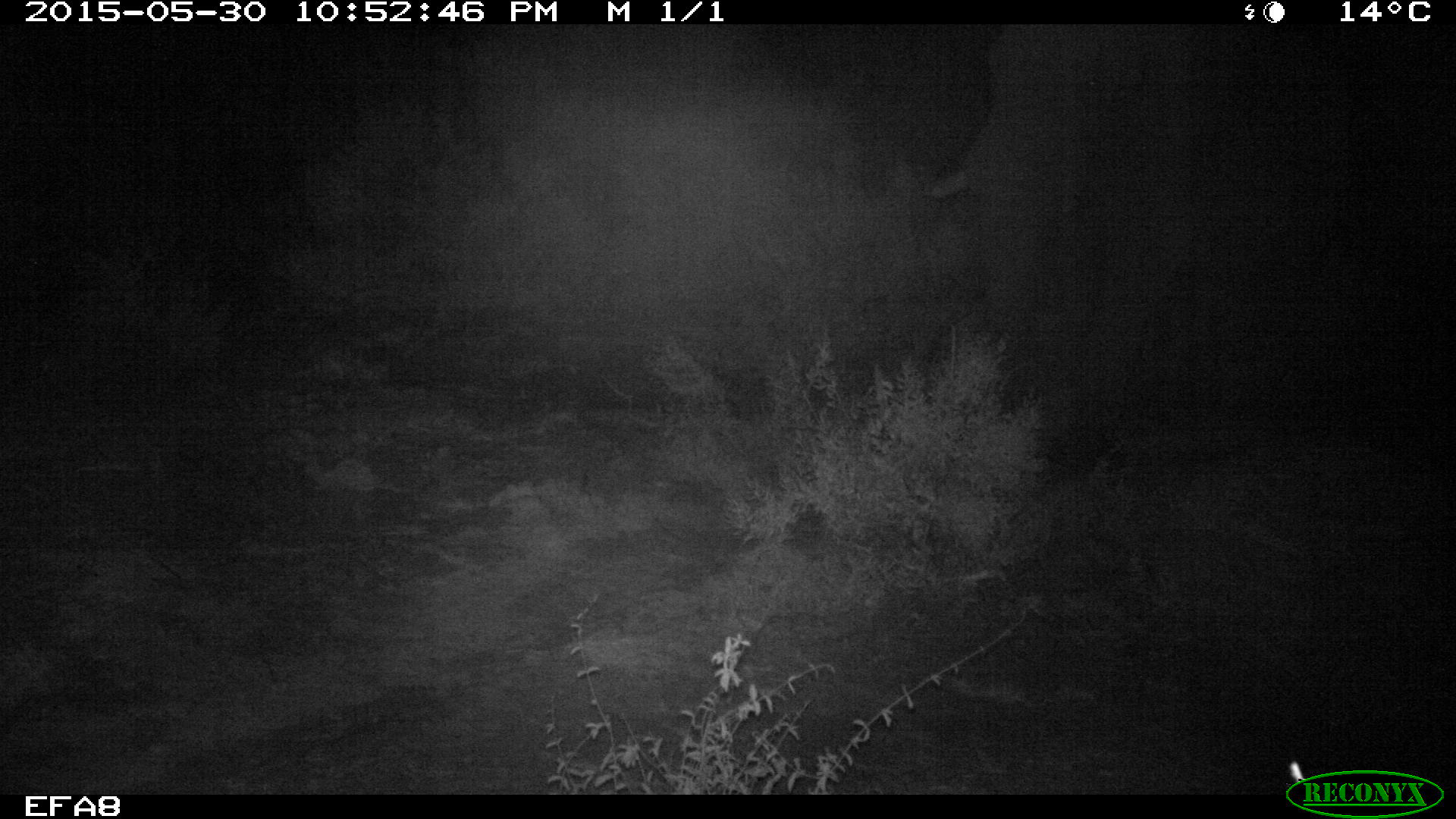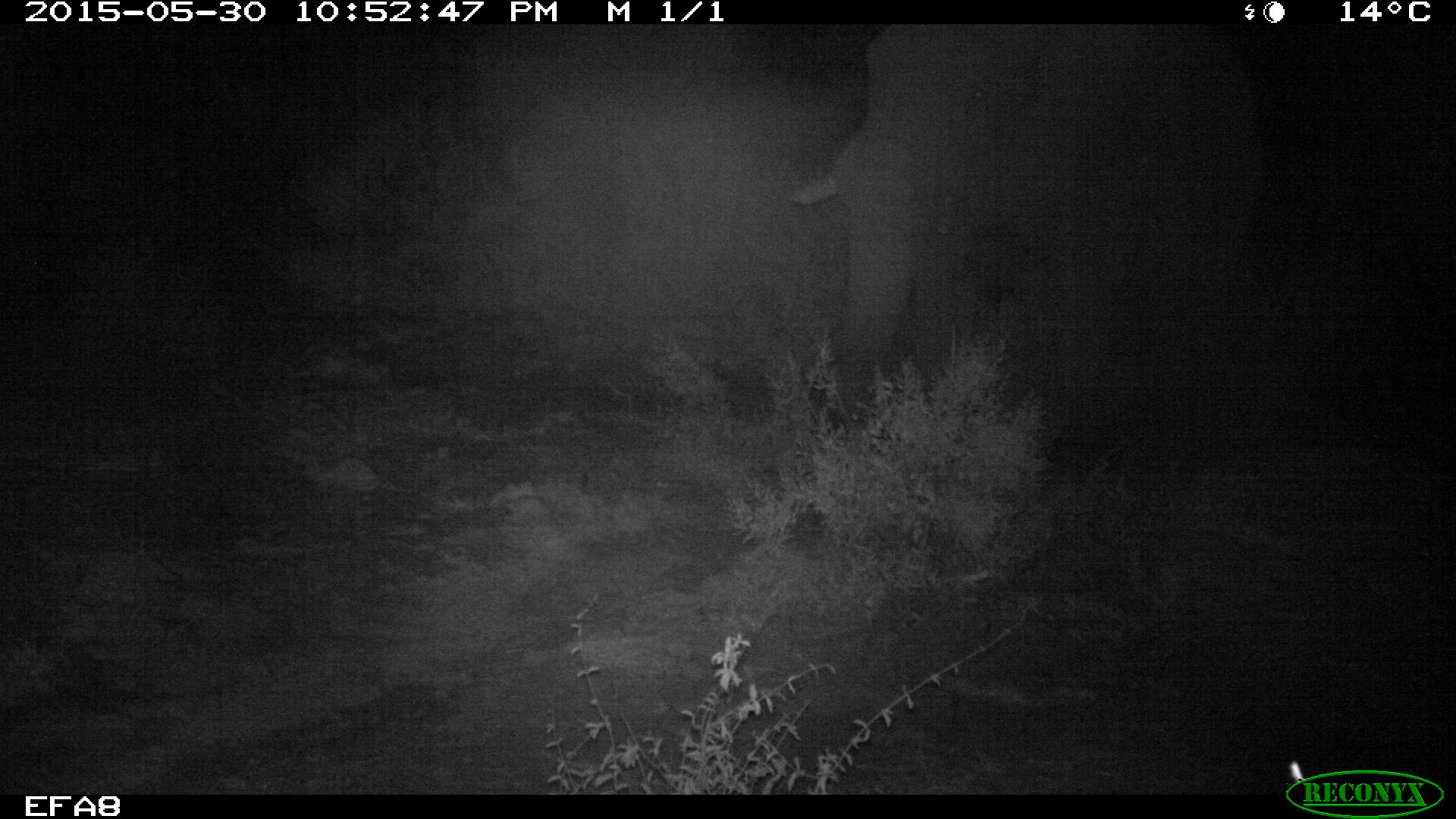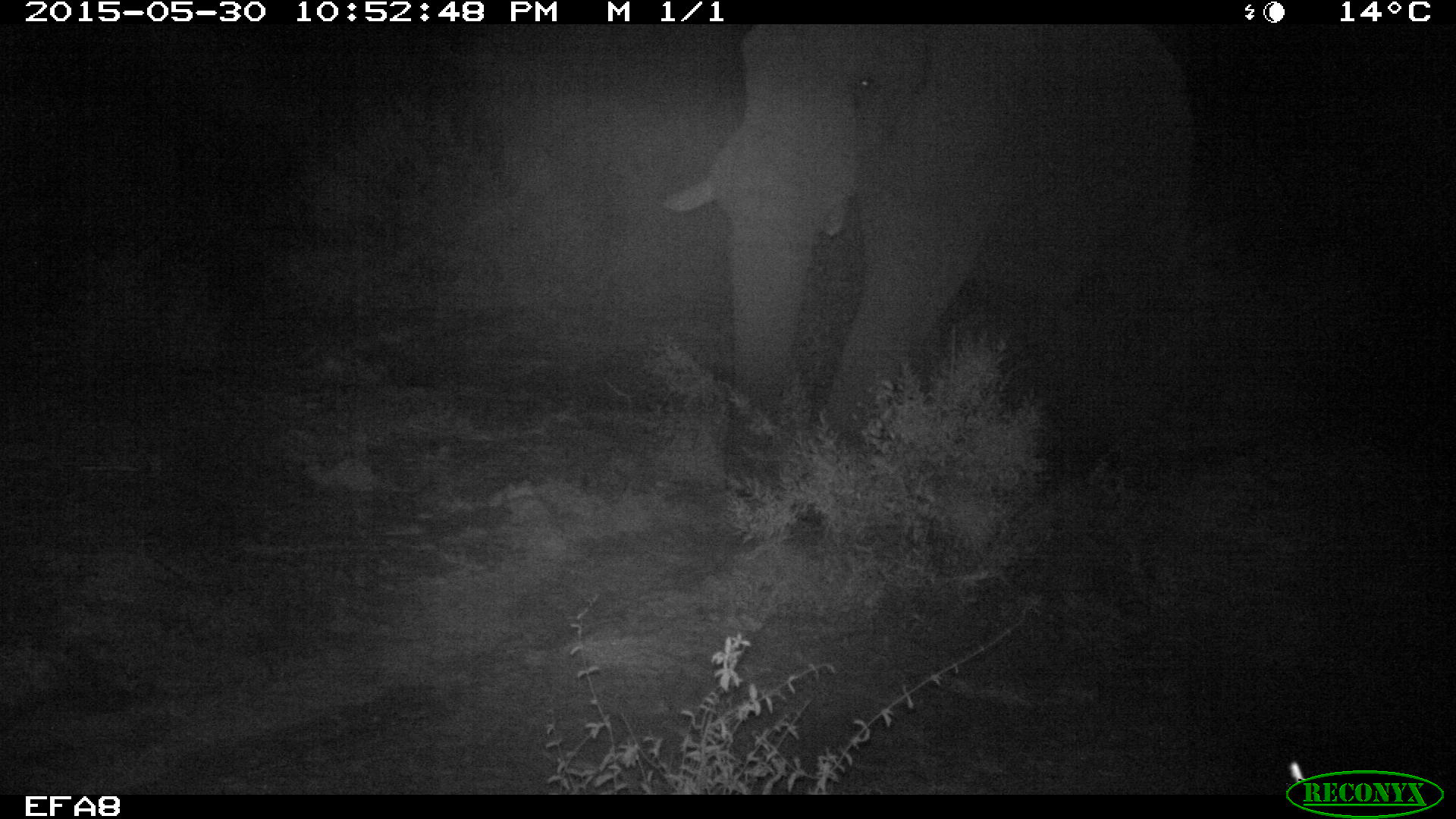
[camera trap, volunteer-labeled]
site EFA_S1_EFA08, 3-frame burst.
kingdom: Animalia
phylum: Chordata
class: Mammalia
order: Proboscidea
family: Elephantidae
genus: Loxodonta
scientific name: Loxodonta africana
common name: african bush elephant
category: elephant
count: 1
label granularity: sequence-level